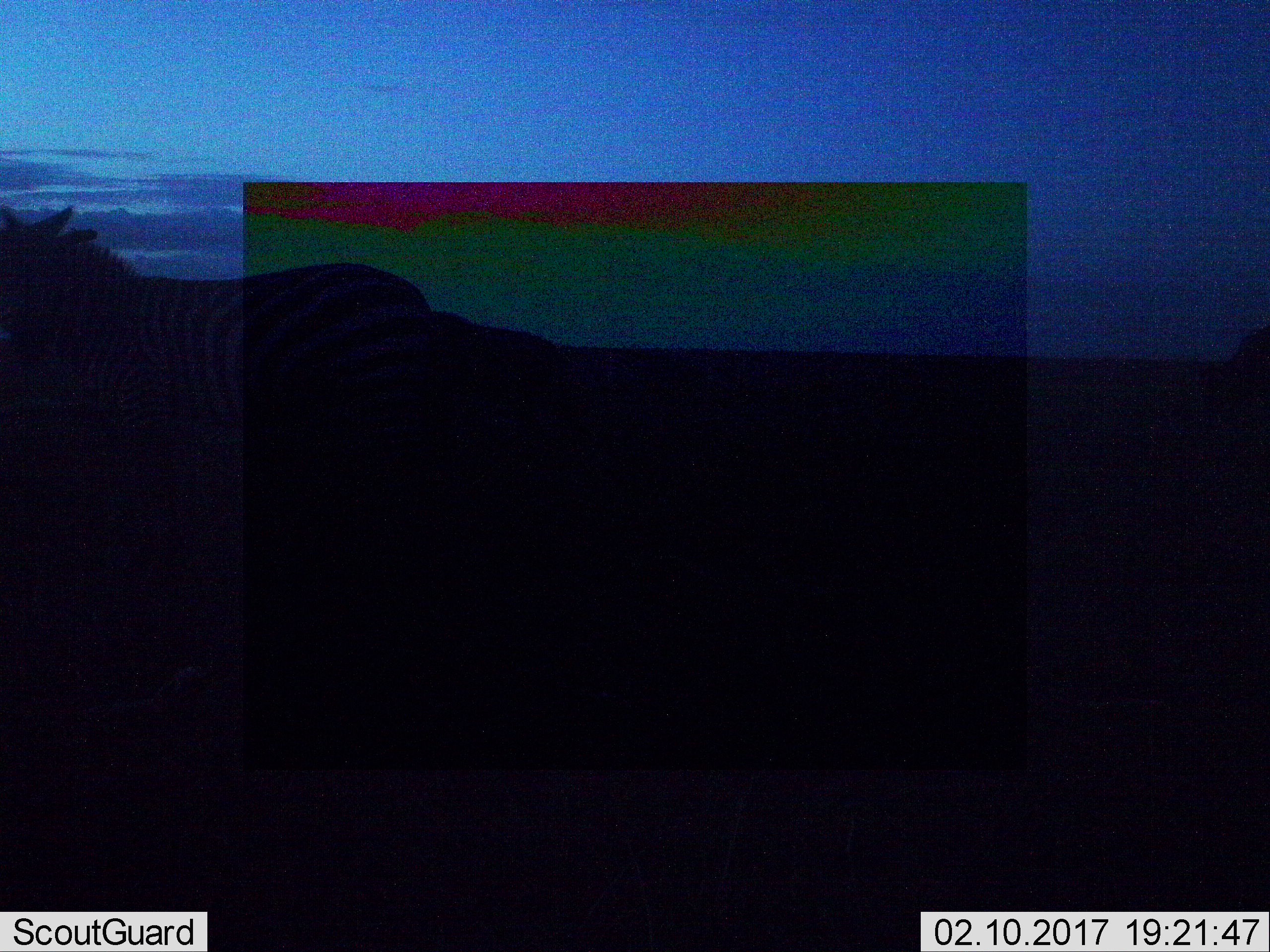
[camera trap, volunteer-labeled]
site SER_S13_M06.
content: unidentified animal